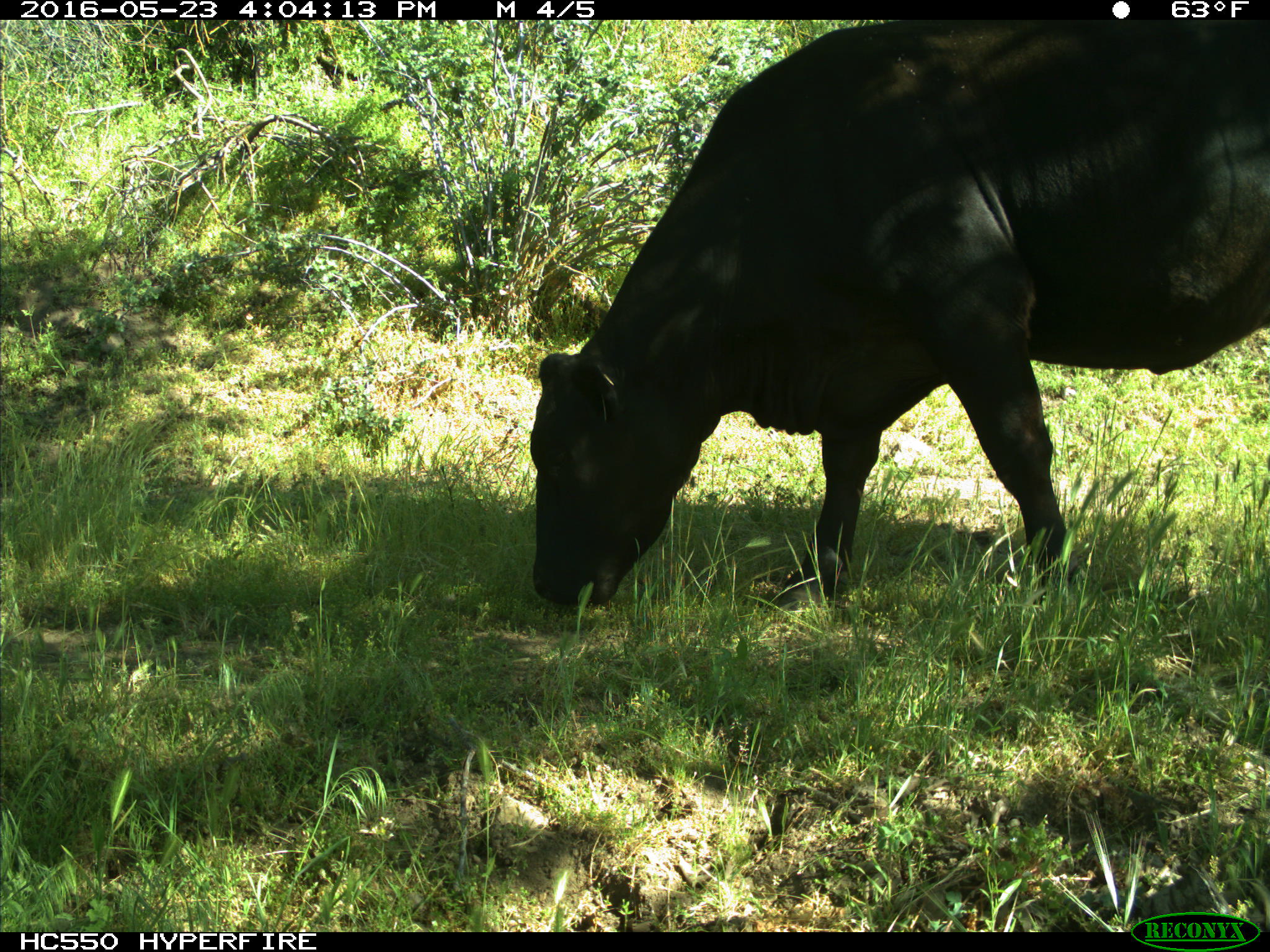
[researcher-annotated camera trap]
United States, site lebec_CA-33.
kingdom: Animalia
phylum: Chordata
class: Mammalia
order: Artiodactyla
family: Bovidae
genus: Bos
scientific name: Bos taurus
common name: domestic cow